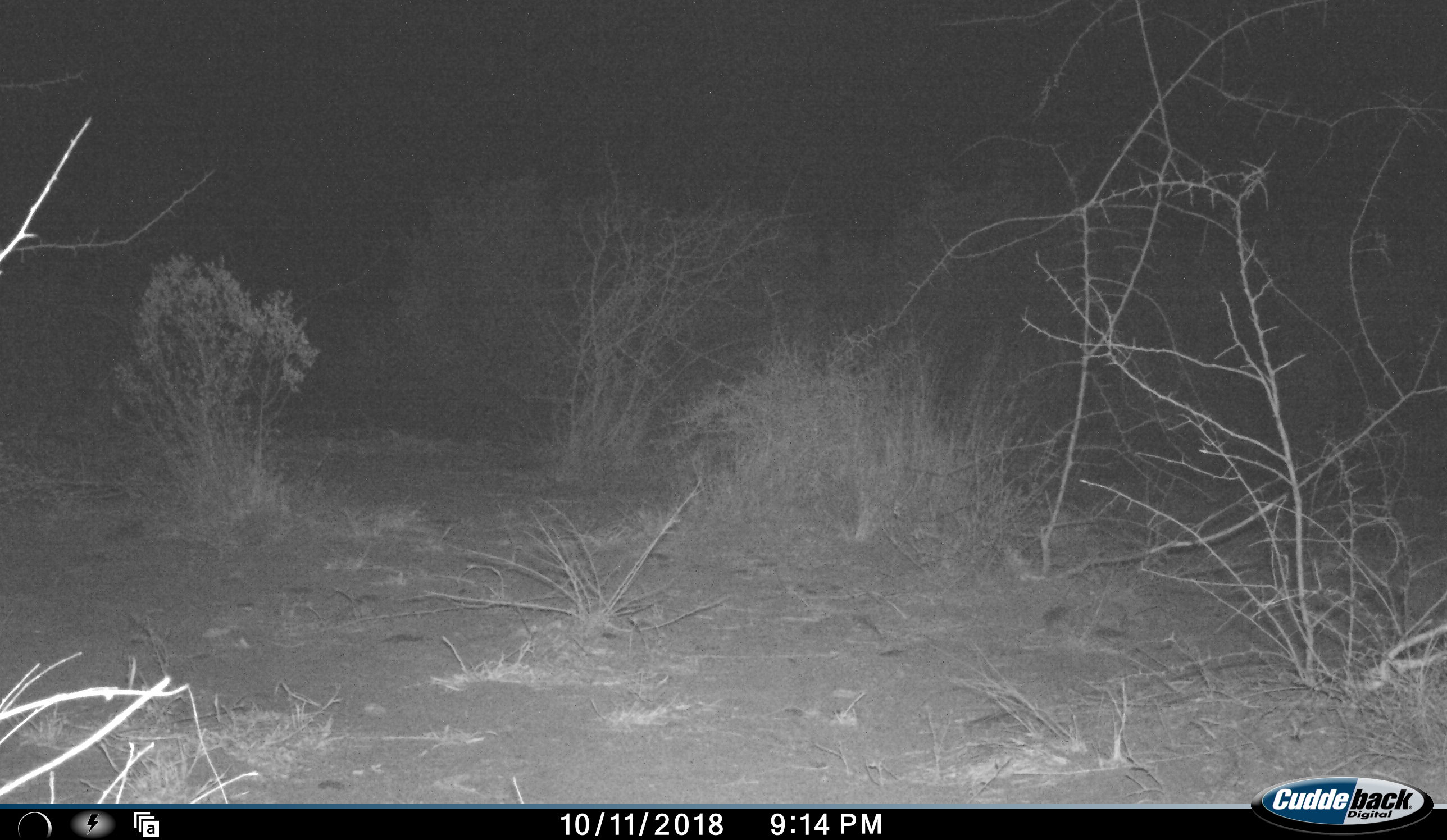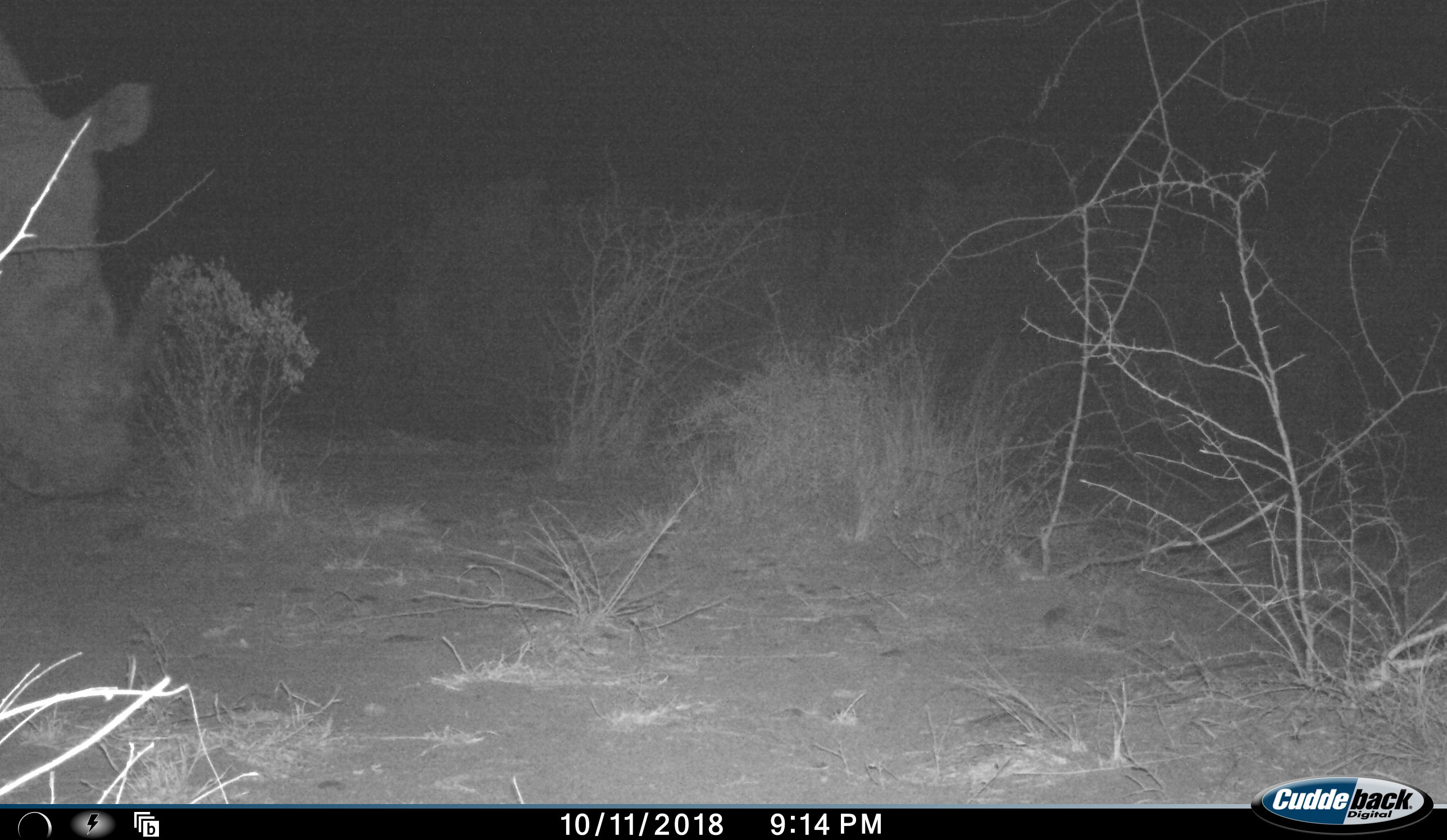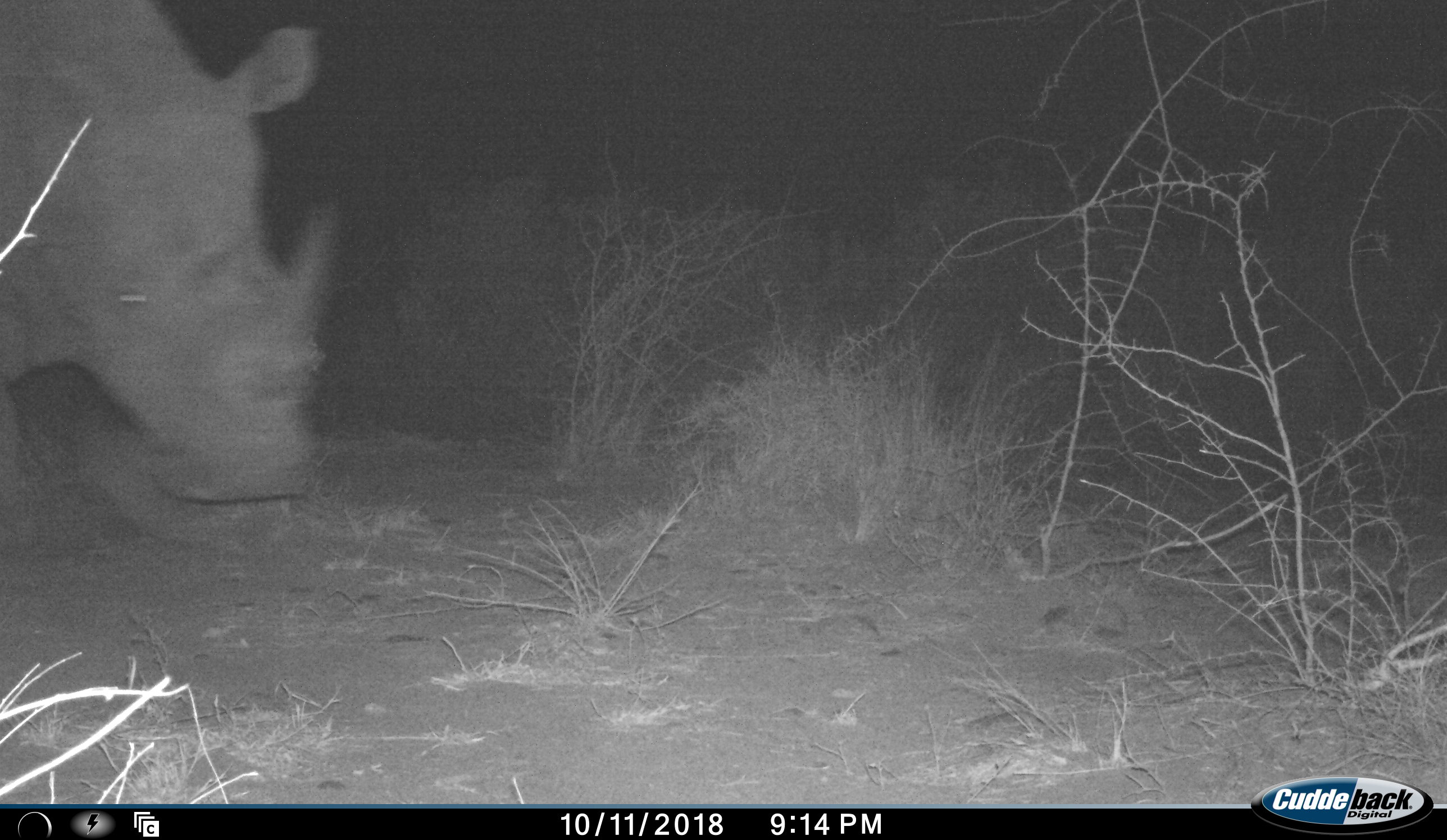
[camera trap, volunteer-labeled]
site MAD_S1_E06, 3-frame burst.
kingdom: Animalia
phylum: Chordata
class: Mammalia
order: Perissodactyla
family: Rhinocerotidae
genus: Ceratotherium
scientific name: Ceratotherium simum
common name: white rhinoceros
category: rhinoceroswhite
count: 1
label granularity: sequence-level